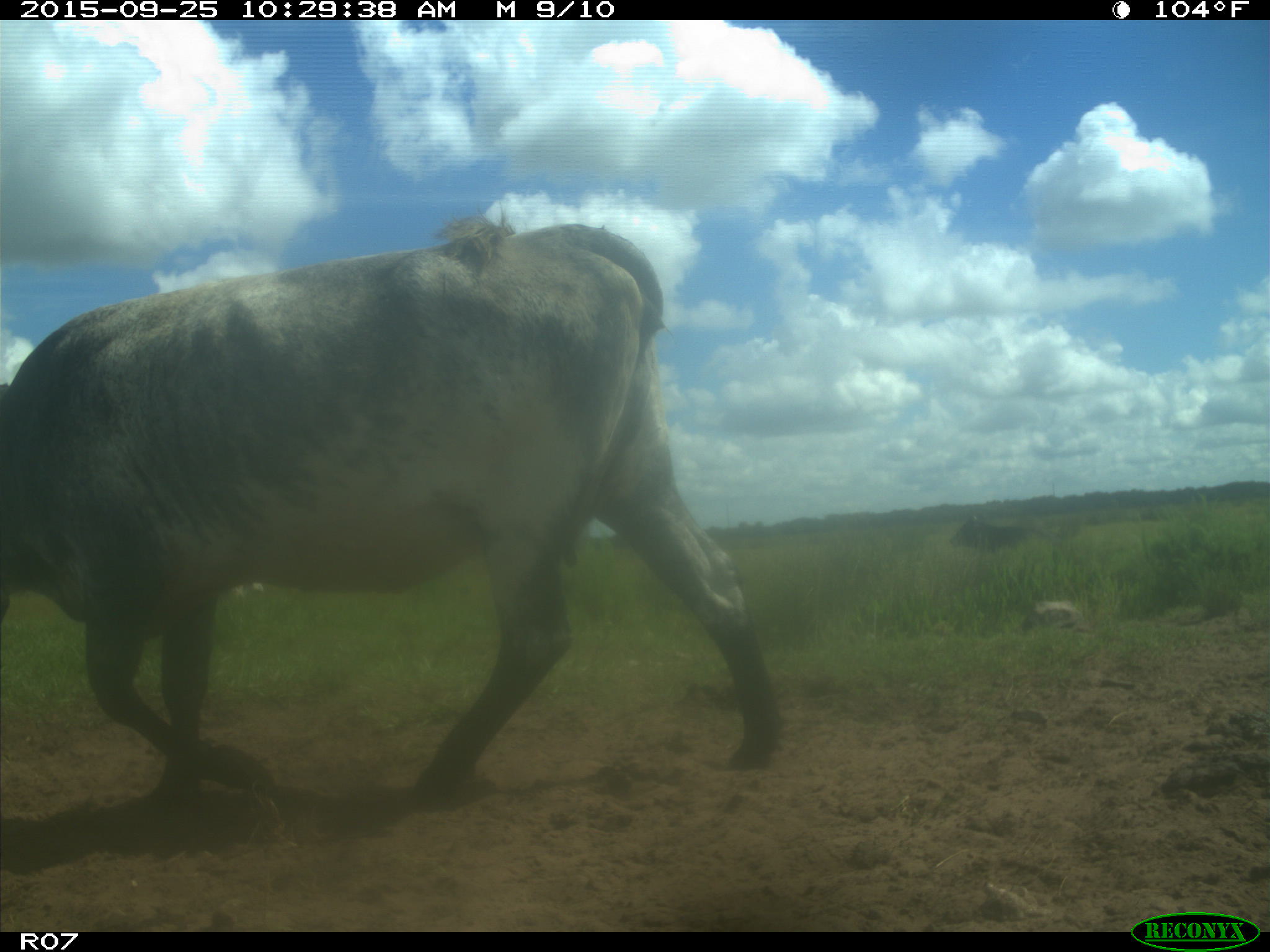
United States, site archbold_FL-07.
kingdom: Animalia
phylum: Chordata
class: Mammalia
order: Artiodactyla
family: Bovidae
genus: Bos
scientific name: Bos taurus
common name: domestic cow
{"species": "Bos taurus (domestic cow)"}